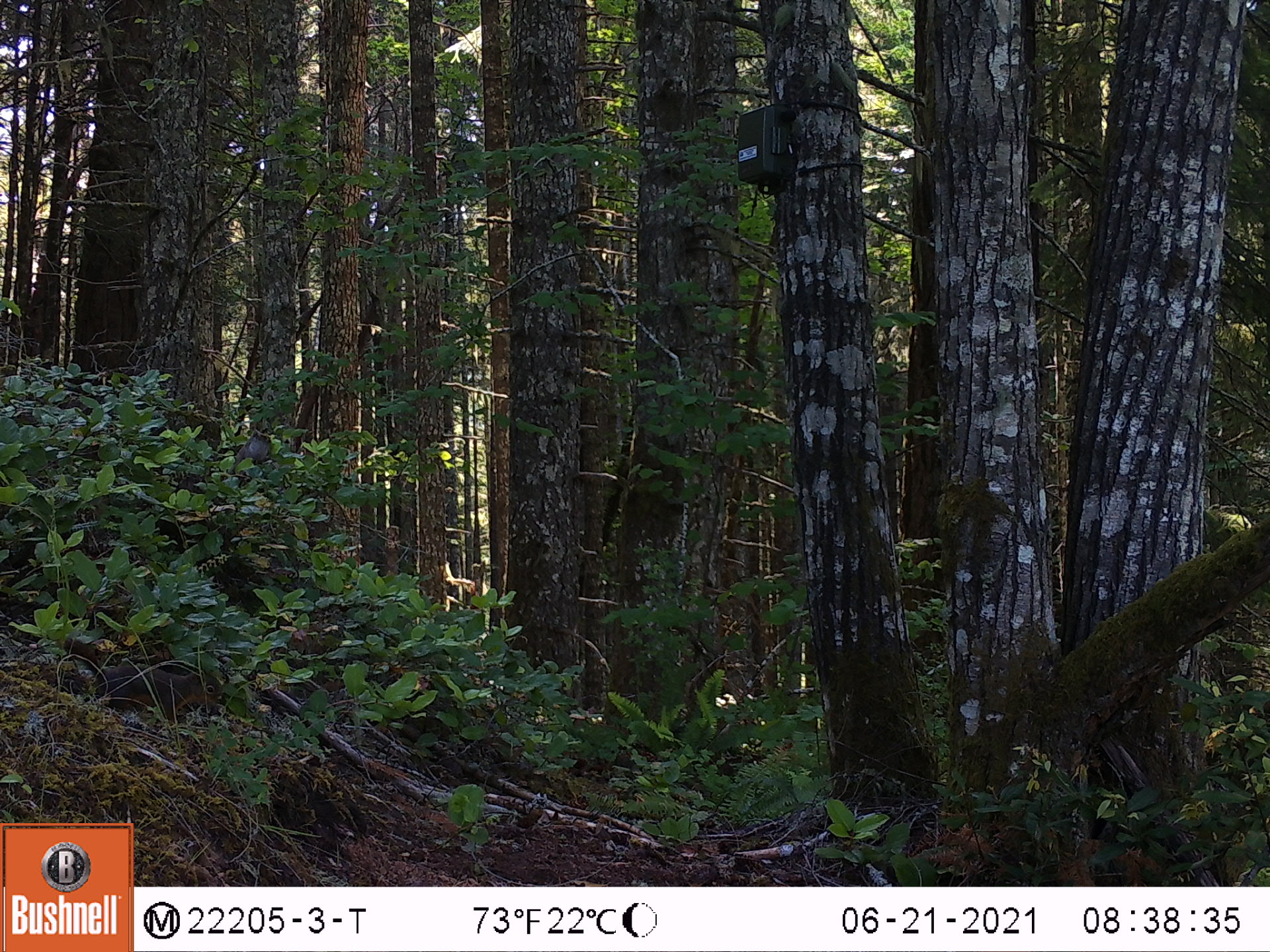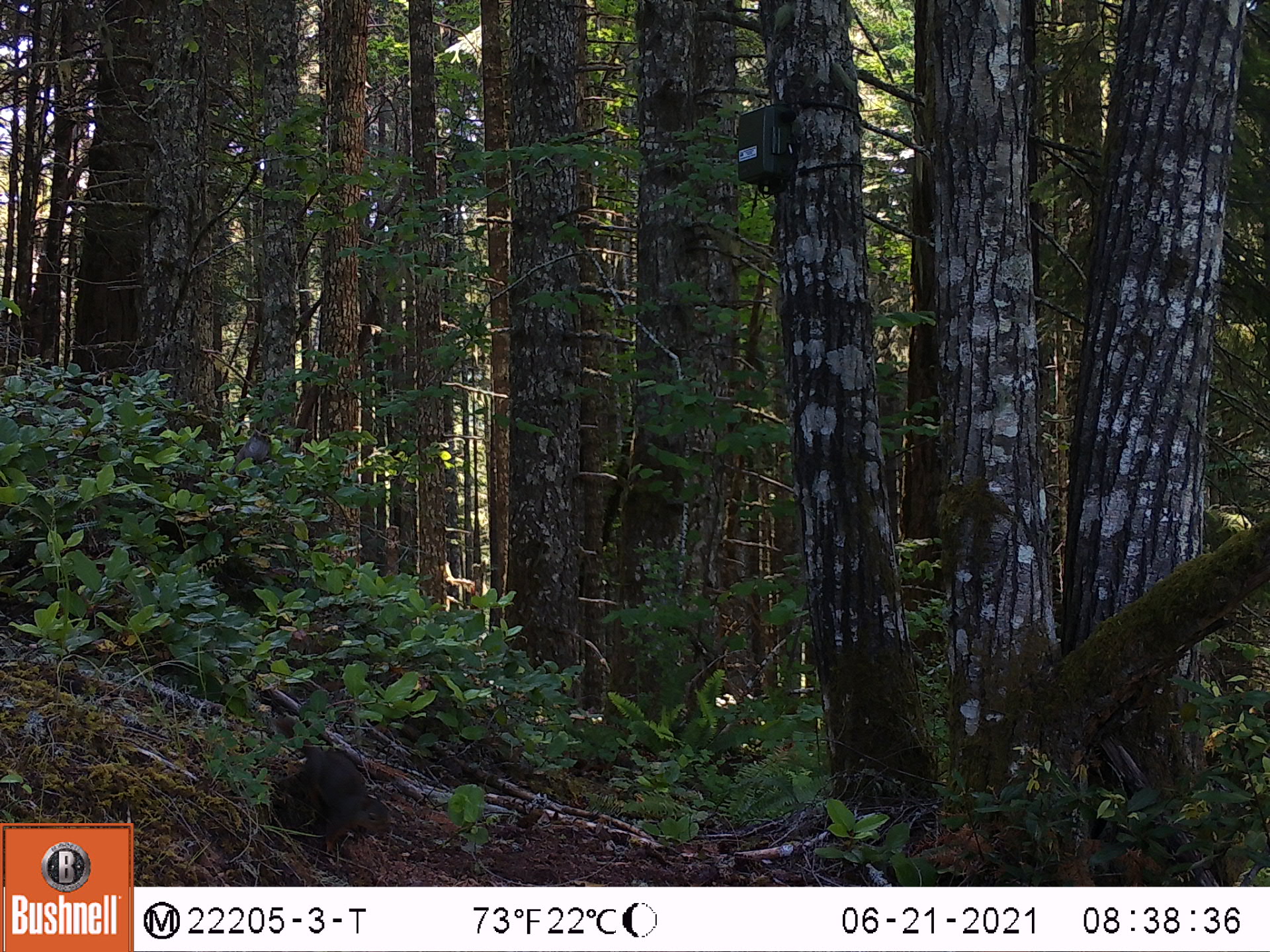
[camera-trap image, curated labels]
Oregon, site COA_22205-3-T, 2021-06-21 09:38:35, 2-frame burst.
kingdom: Animalia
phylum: Chordata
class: Mammalia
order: Rodentia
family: Sciuridae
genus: Tamiasciurus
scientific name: Tamiasciurus douglasii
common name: douglas squirrel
Douglas squirrel (Tamiasciurus douglasii).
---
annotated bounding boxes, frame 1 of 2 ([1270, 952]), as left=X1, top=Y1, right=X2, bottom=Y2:
douglas squirrel: left=39, top=607, right=243, bottom=751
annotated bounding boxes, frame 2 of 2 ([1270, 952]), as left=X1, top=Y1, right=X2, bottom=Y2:
douglas squirrel: left=245, top=705, right=422, bottom=876